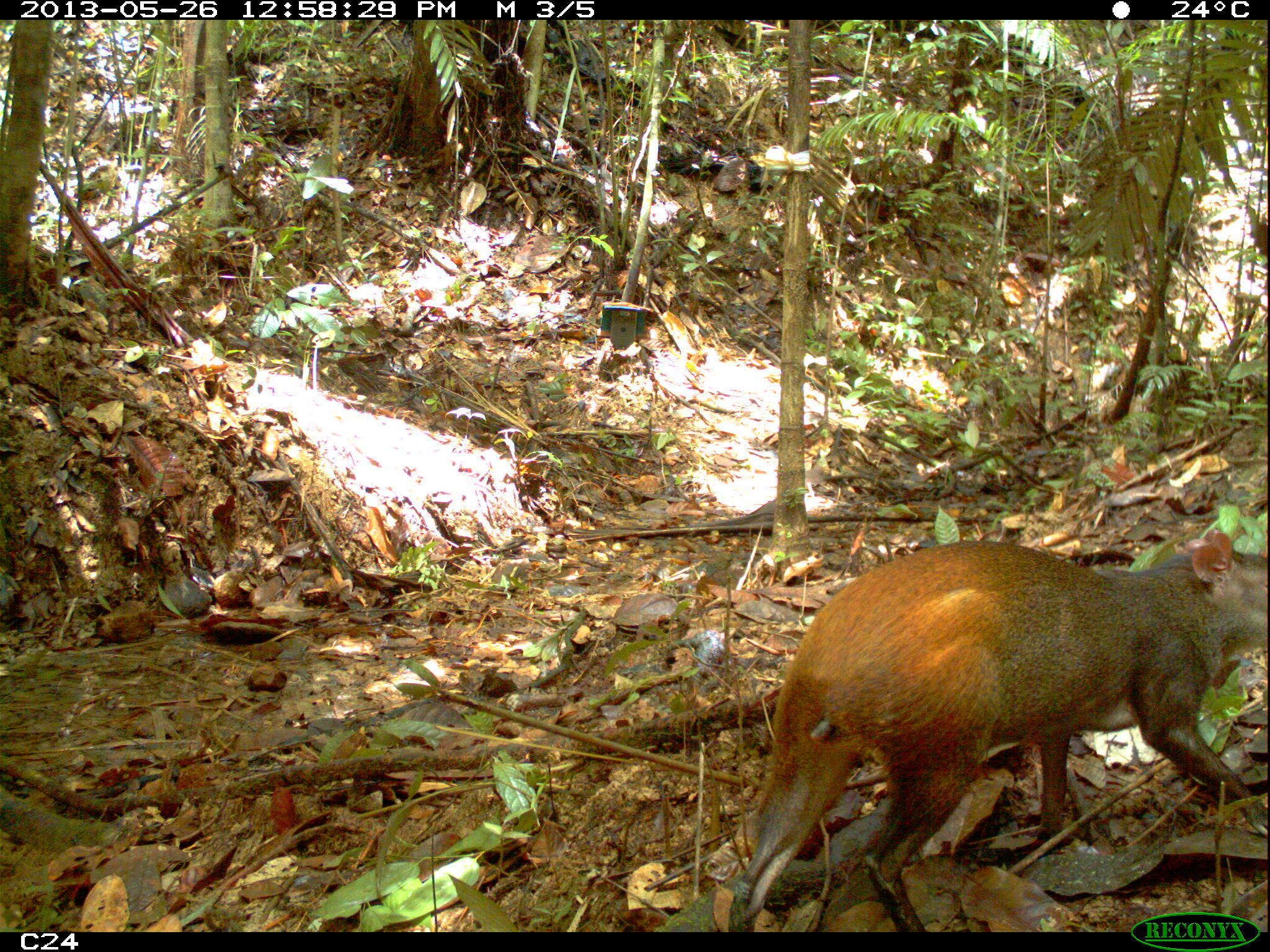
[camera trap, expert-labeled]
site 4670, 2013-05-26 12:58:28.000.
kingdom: Animalia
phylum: Chordata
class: Mammalia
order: Rodentia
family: Dasyproctidae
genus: Dasyprocta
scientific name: Dasyprocta leporina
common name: red-rumped agouti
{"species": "Dasyprocta leporina (red-rumped agouti)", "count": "1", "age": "adult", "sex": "female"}